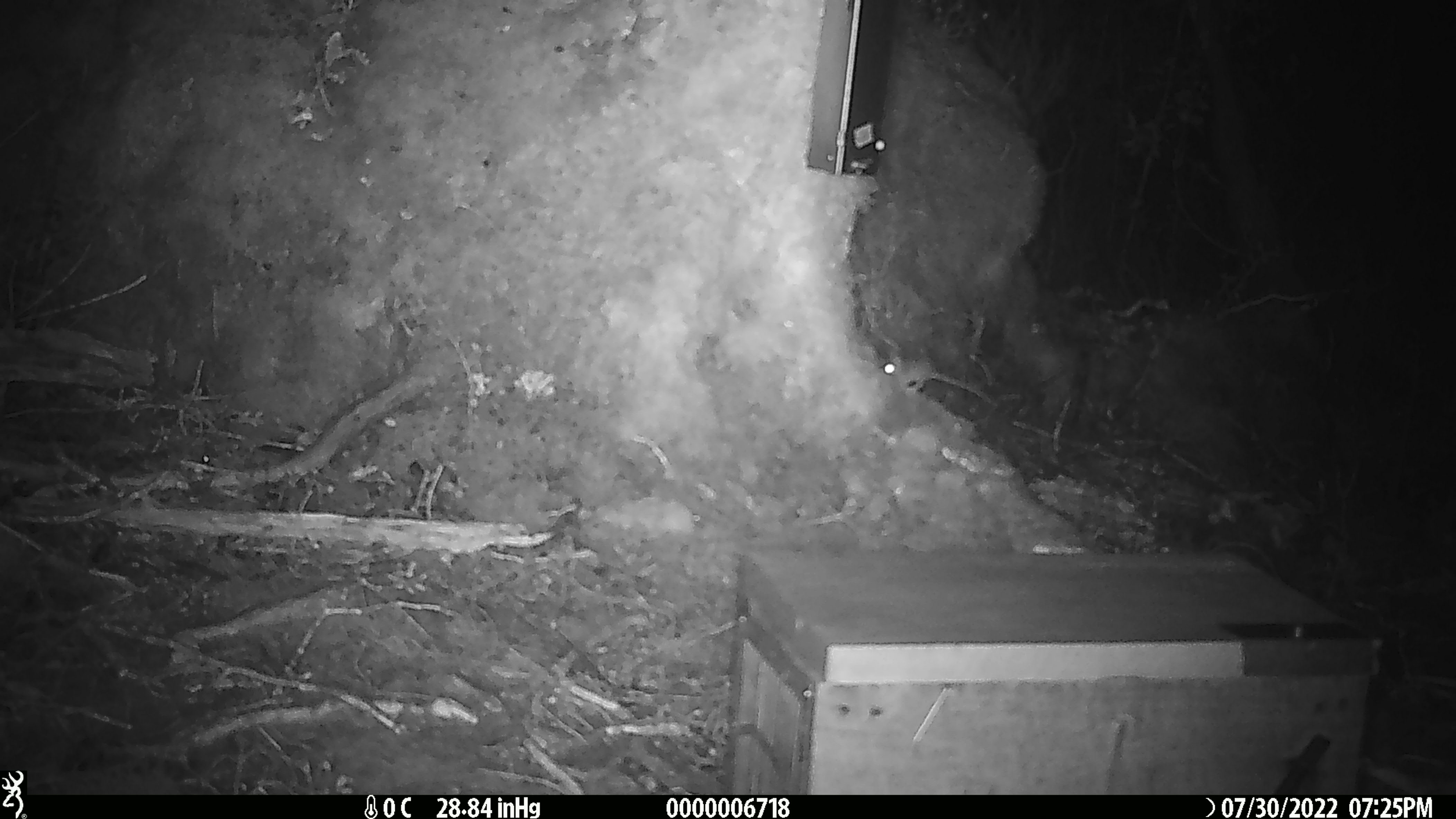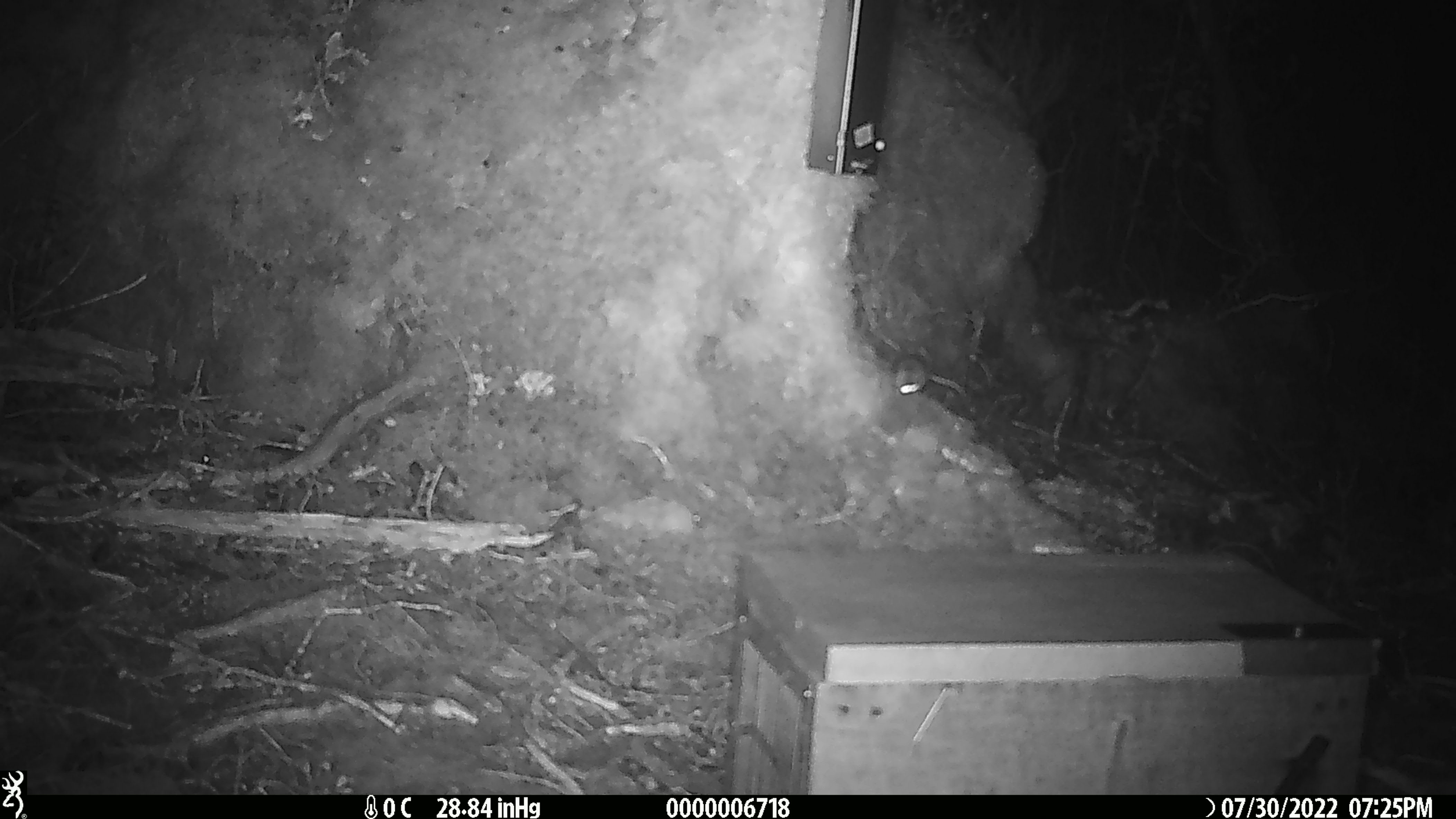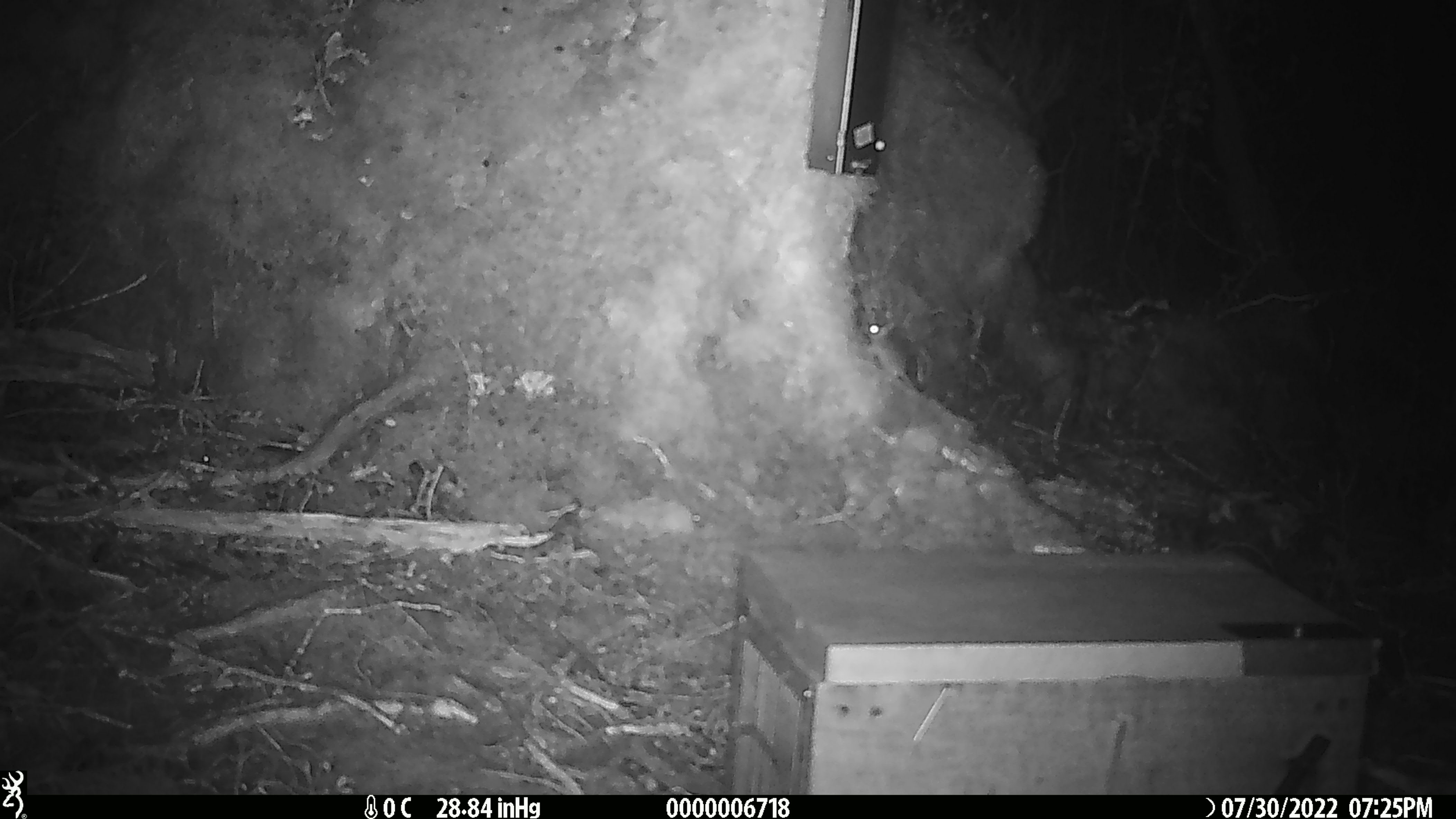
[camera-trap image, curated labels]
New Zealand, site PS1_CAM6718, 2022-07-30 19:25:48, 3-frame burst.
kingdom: Animalia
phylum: Chordata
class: Mammalia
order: Rodentia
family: Muridae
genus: Mus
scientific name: Mus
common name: mouse